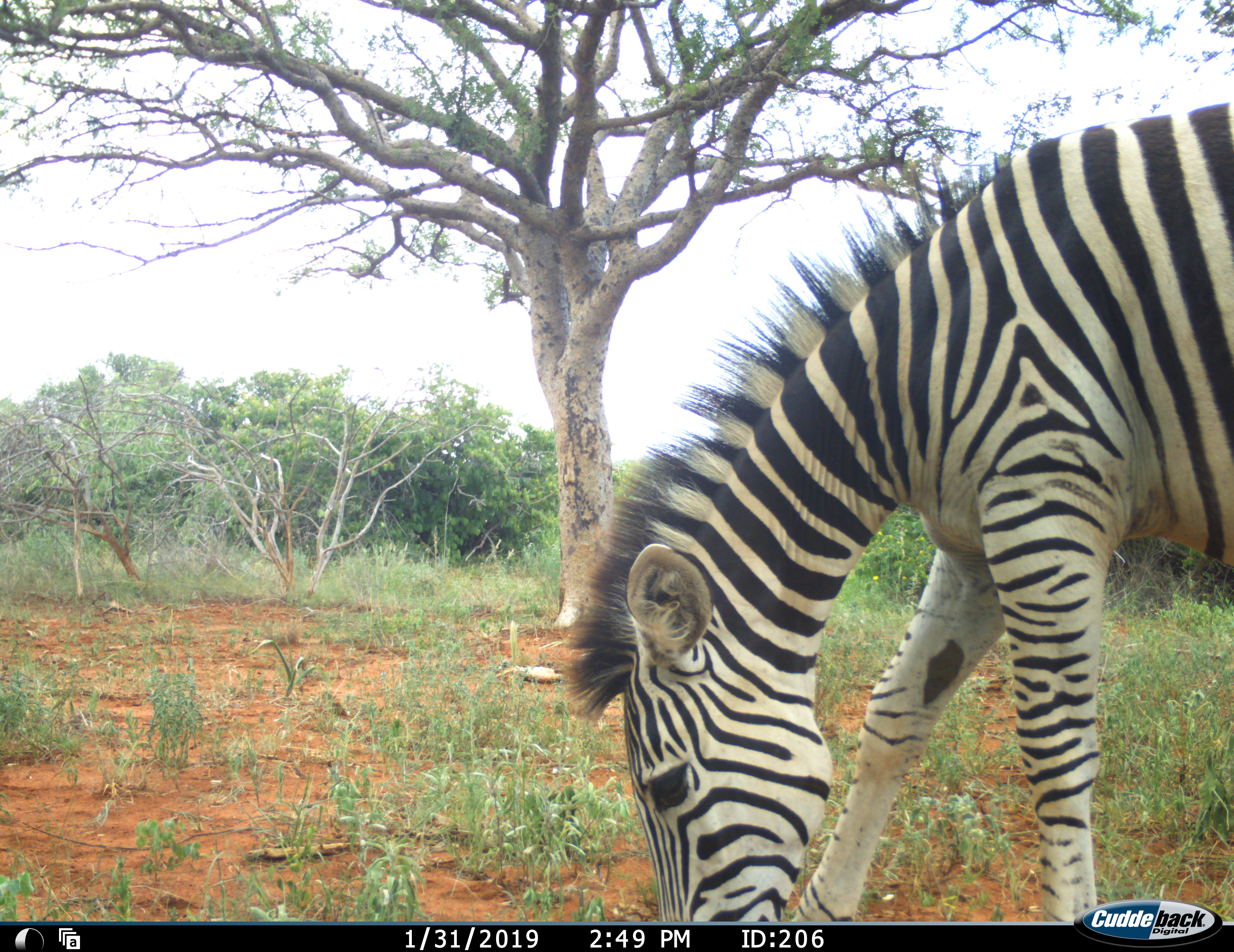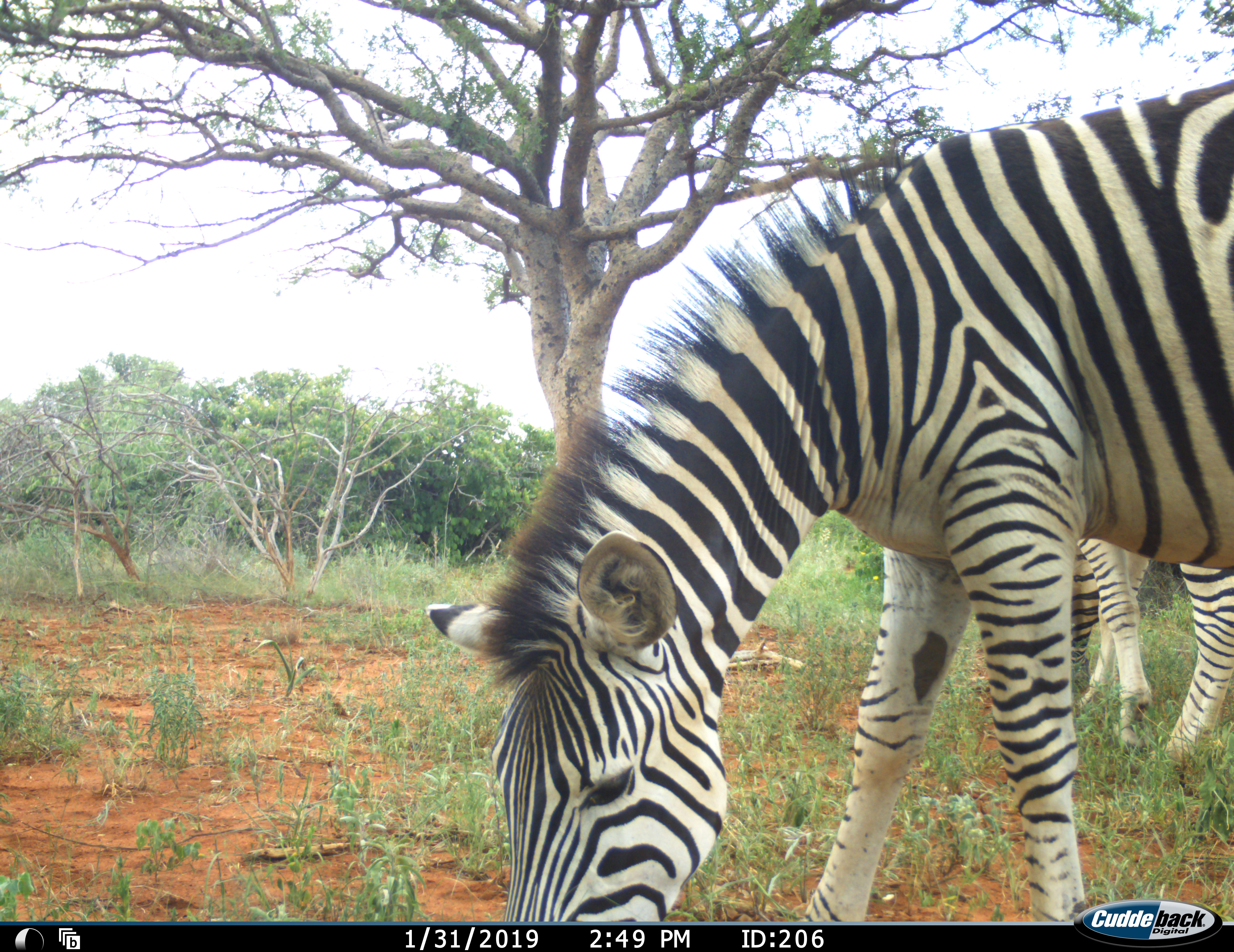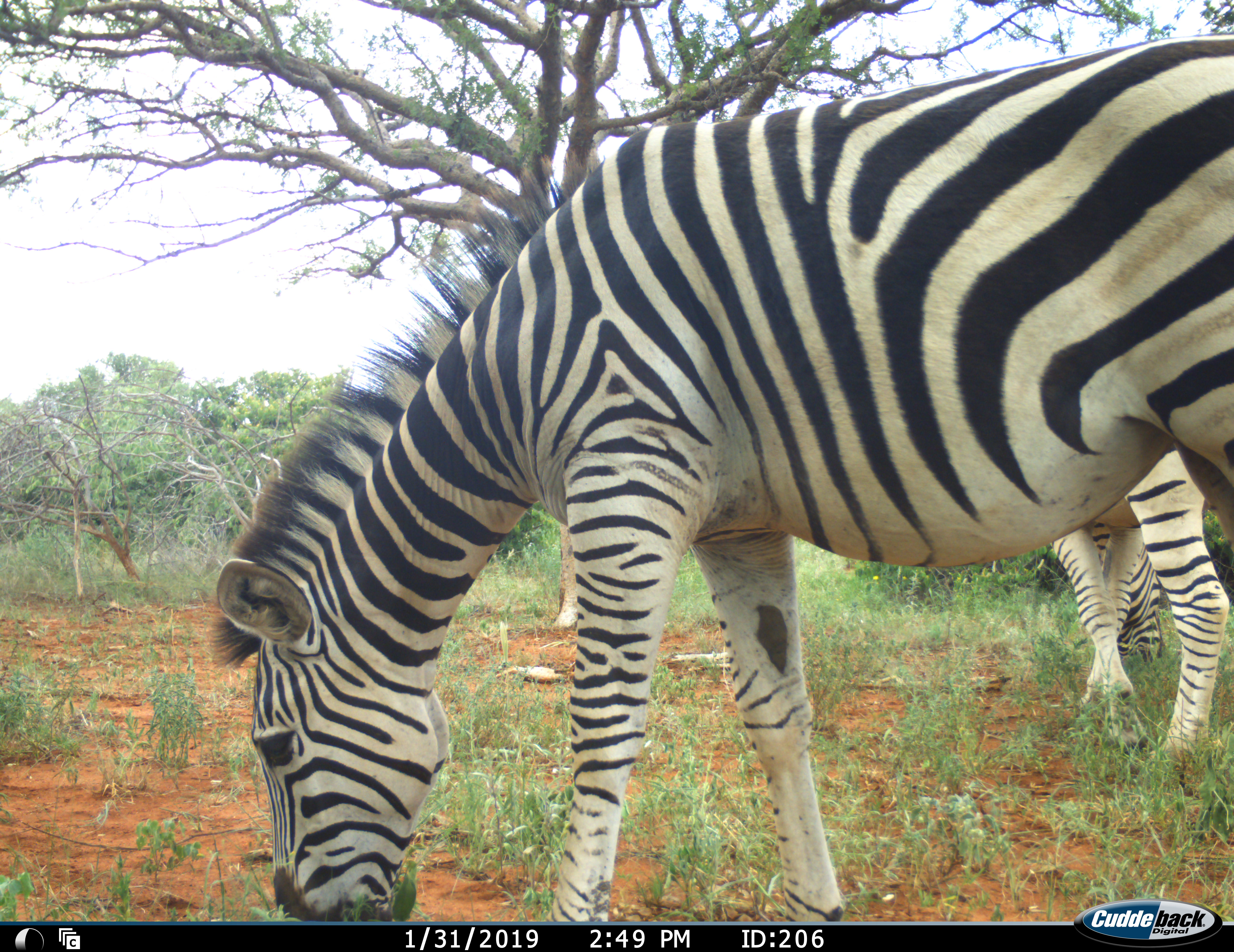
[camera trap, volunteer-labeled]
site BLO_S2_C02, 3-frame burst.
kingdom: Animalia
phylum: Chordata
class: Mammalia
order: Perissodactyla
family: Equidae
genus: Equus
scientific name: Equus quagga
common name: plains zebra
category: zebraplains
Zebraplains (plains zebra) (Equus quagga), count 2. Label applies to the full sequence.